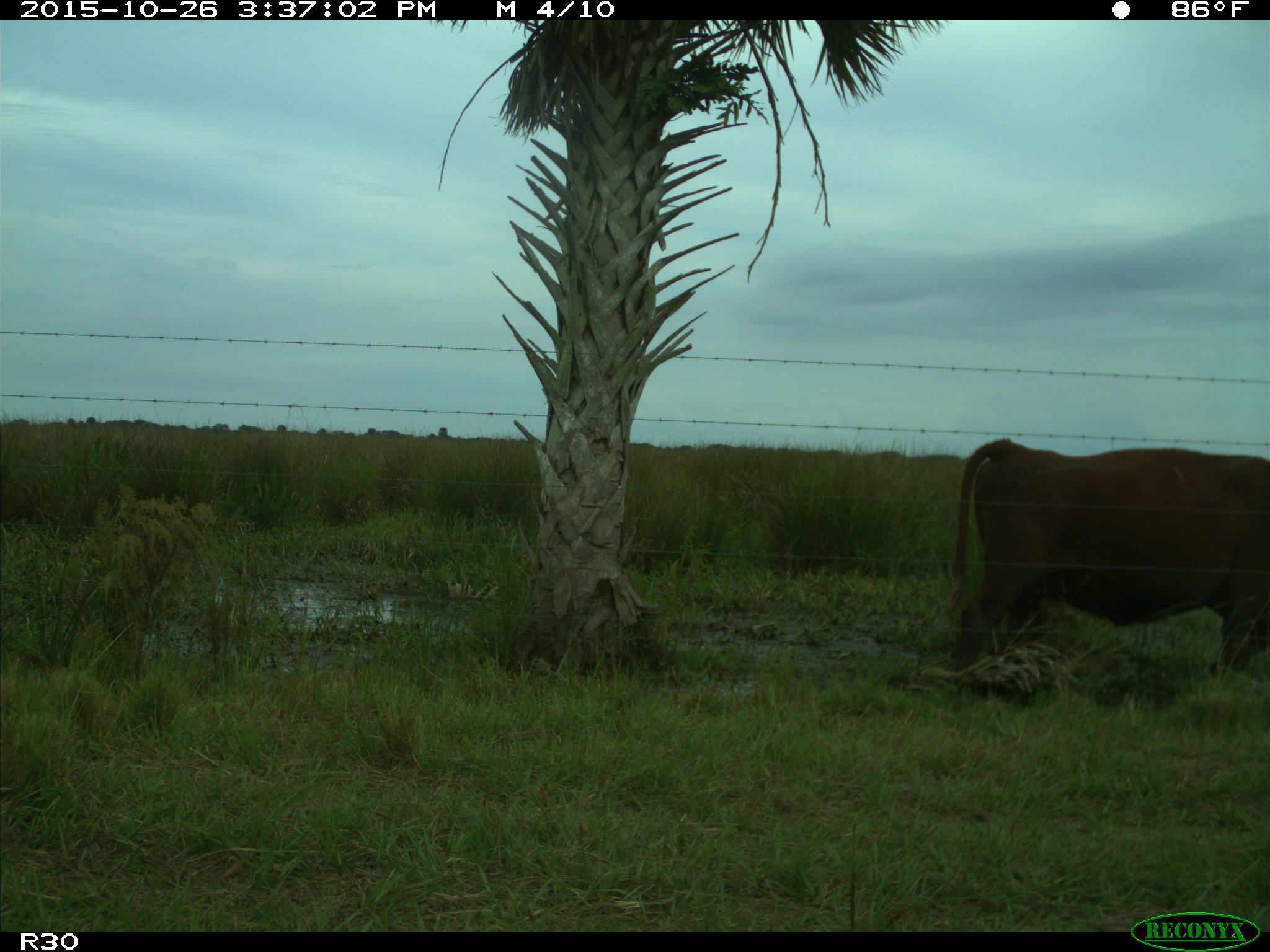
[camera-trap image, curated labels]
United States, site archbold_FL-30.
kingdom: Animalia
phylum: Chordata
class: Mammalia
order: Artiodactyla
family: Bovidae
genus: Bos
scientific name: Bos taurus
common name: domestic cow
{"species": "Bos taurus (domestic cow)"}